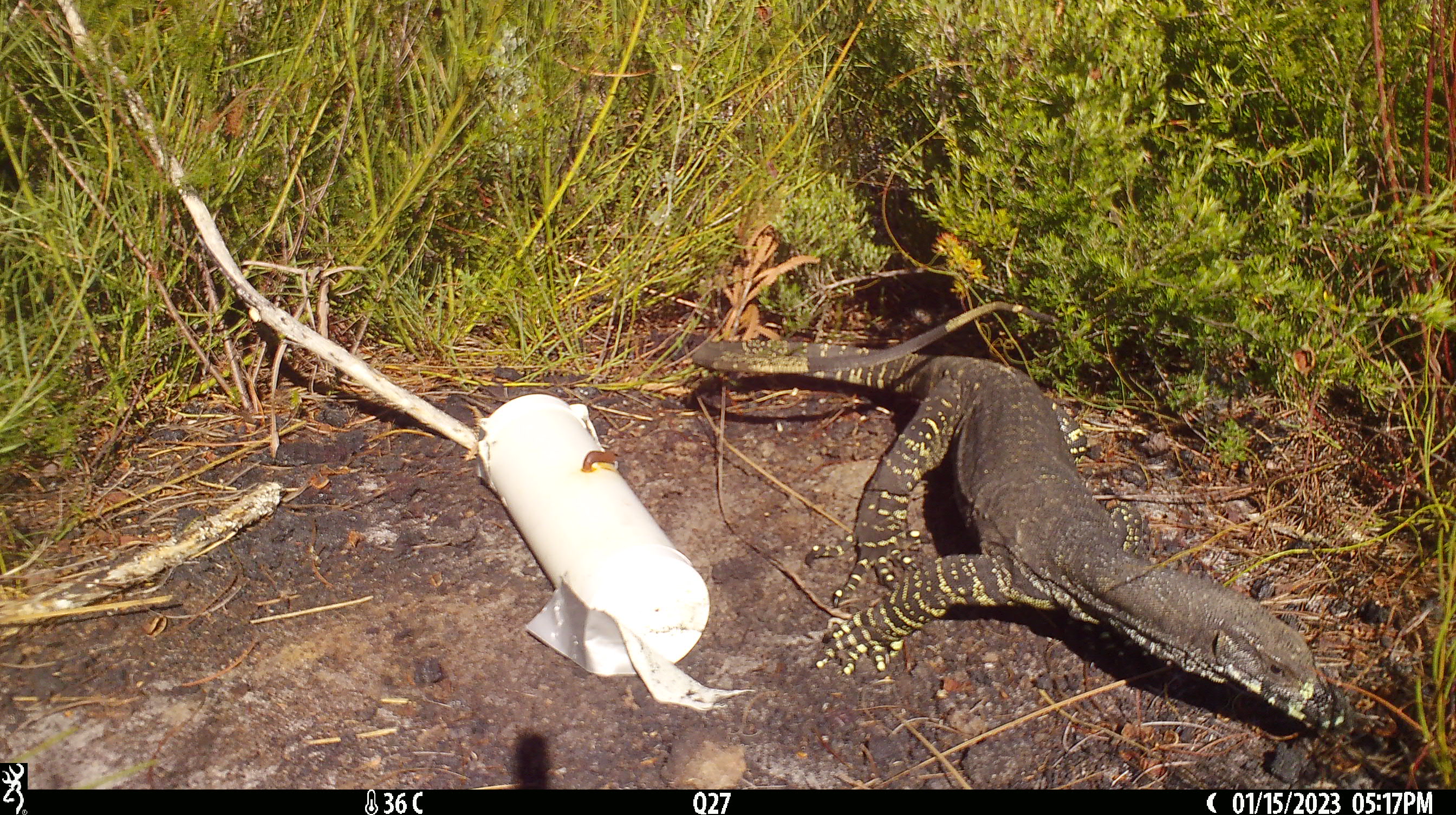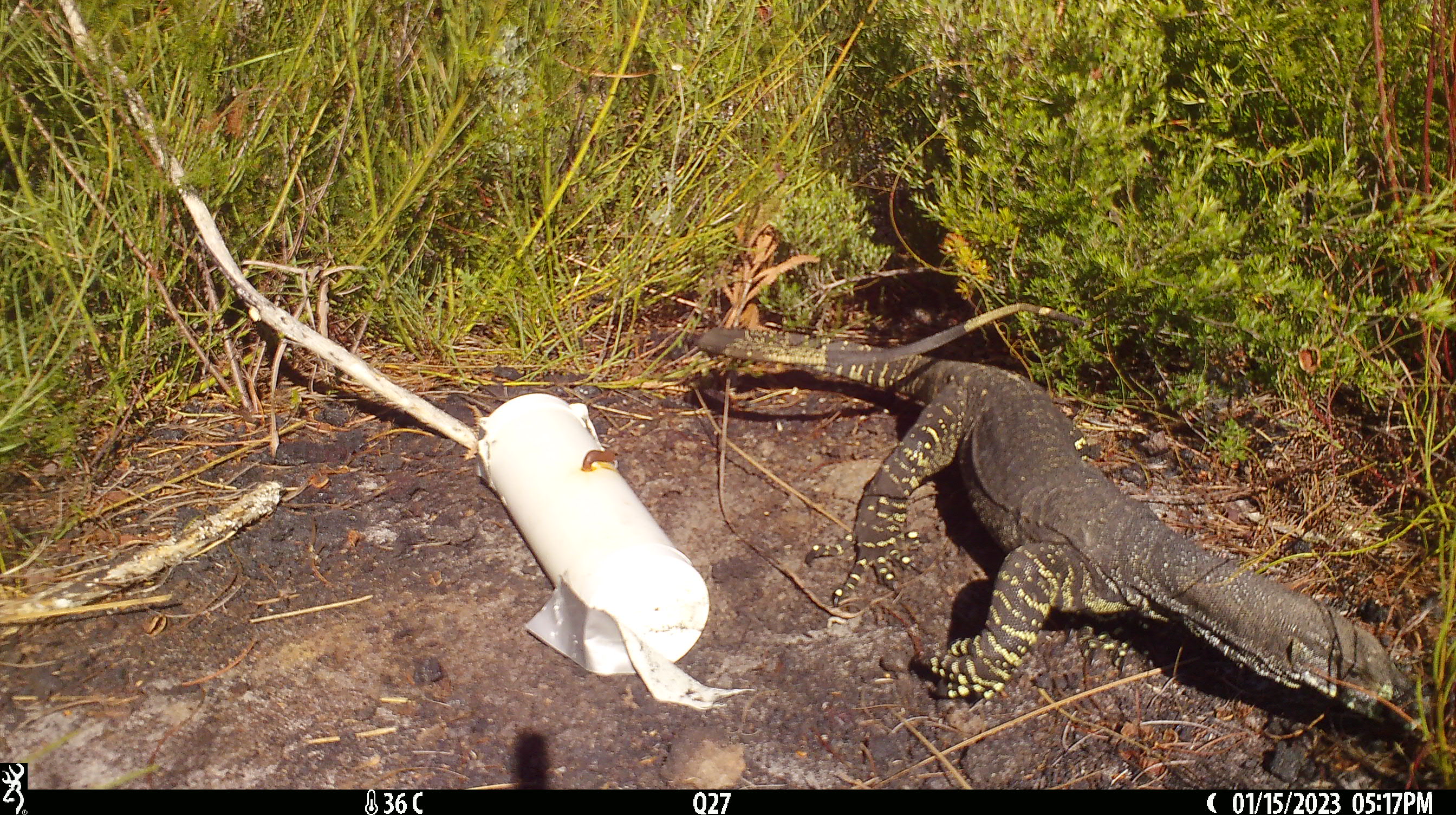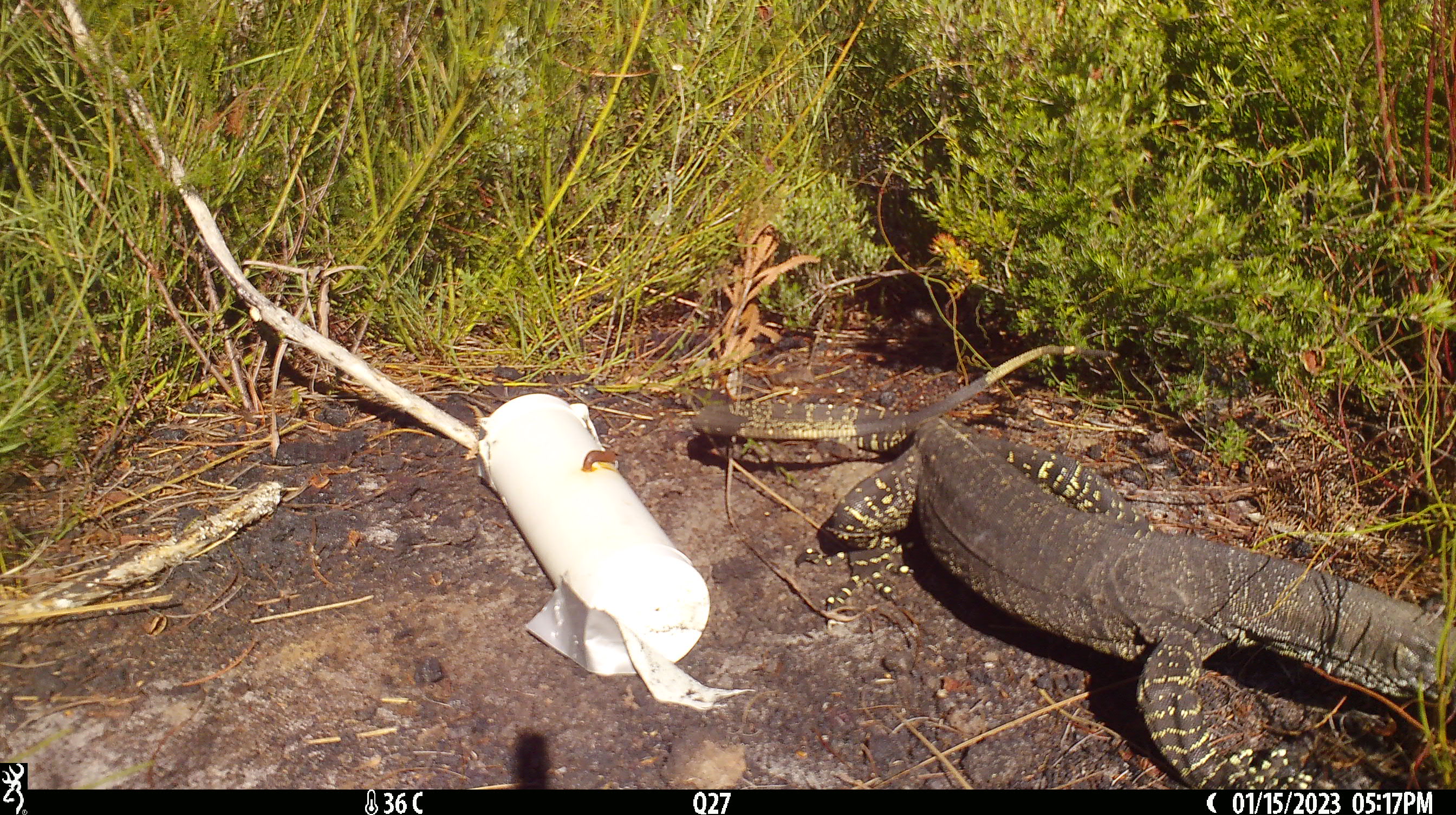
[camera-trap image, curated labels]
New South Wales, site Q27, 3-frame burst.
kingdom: Animalia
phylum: Chordata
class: Reptilia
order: Squamata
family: Varanidae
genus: Varanus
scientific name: Varanus varius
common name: lace monitor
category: goanna